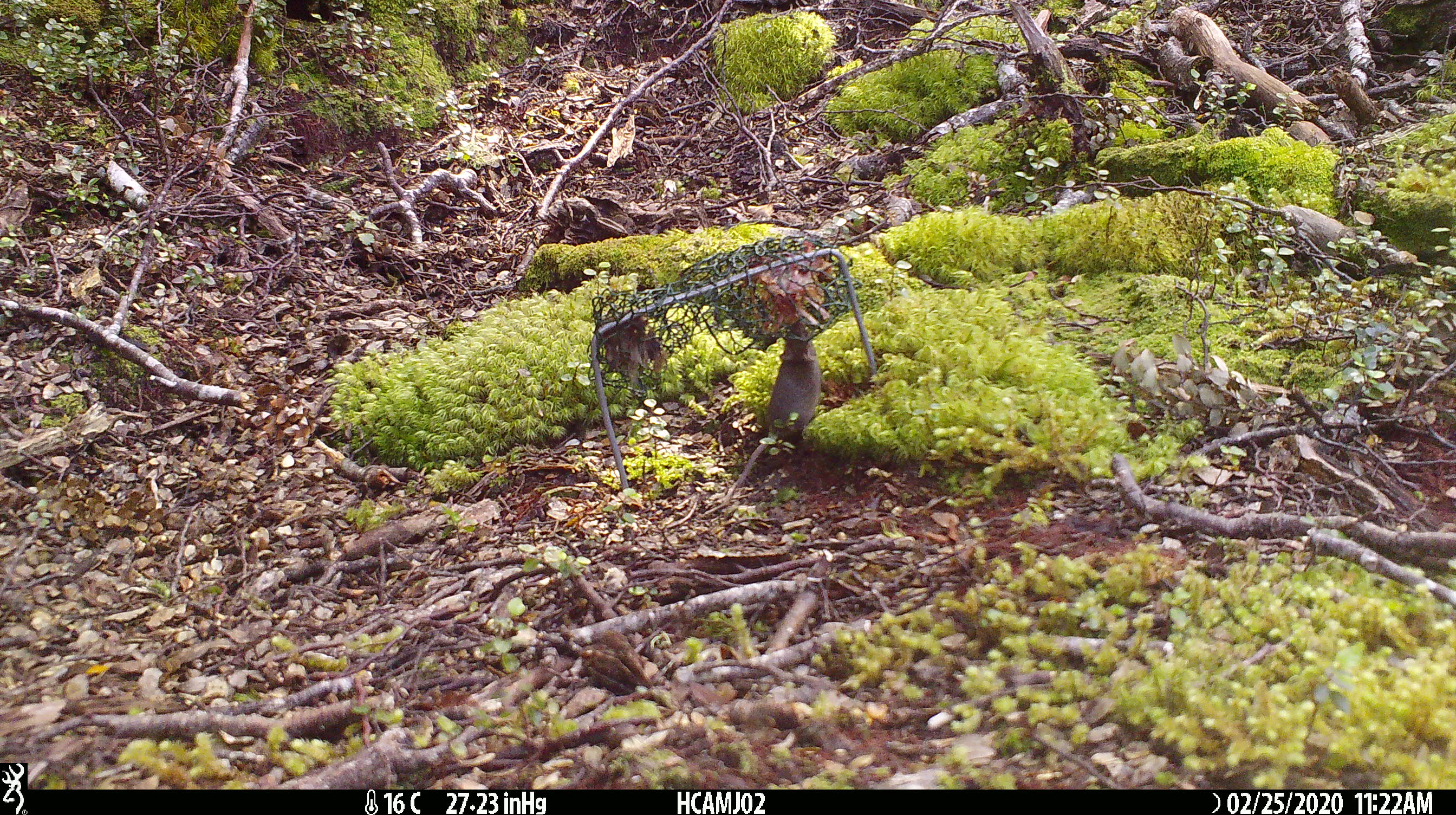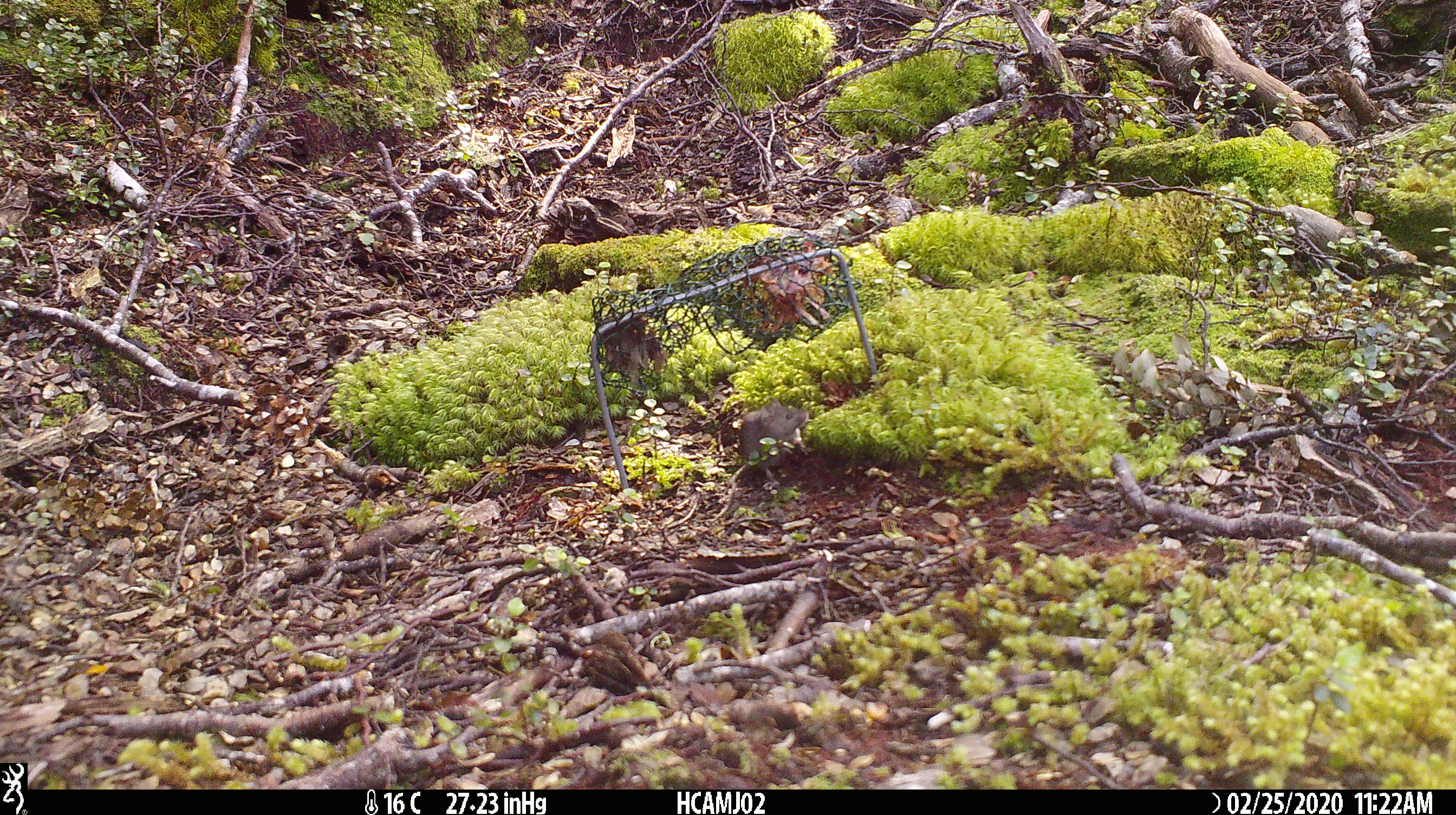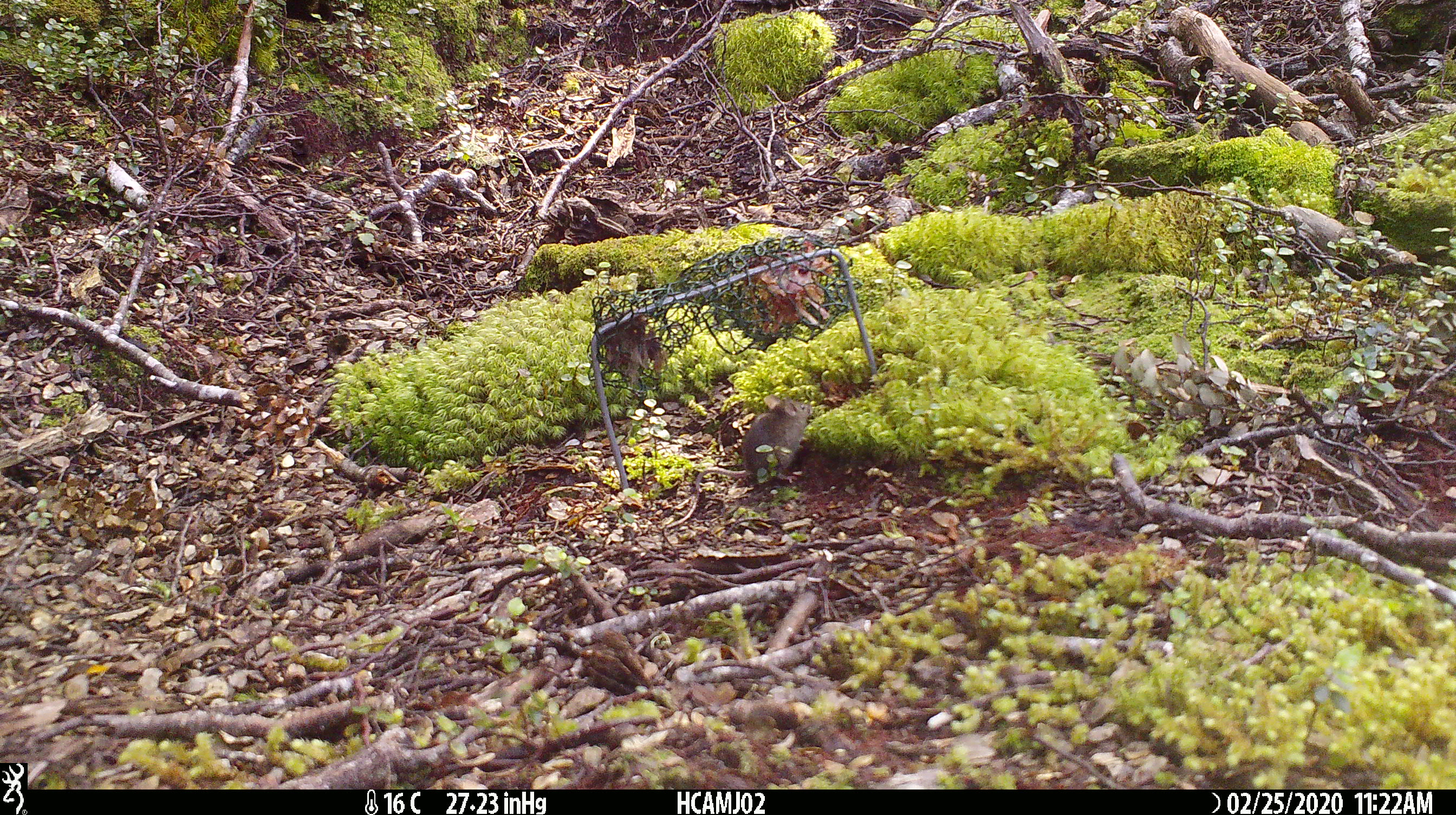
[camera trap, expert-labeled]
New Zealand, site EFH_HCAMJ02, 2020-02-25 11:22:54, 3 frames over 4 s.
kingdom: Animalia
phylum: Chordata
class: Mammalia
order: Rodentia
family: Muridae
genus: Mus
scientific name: Mus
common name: mouse